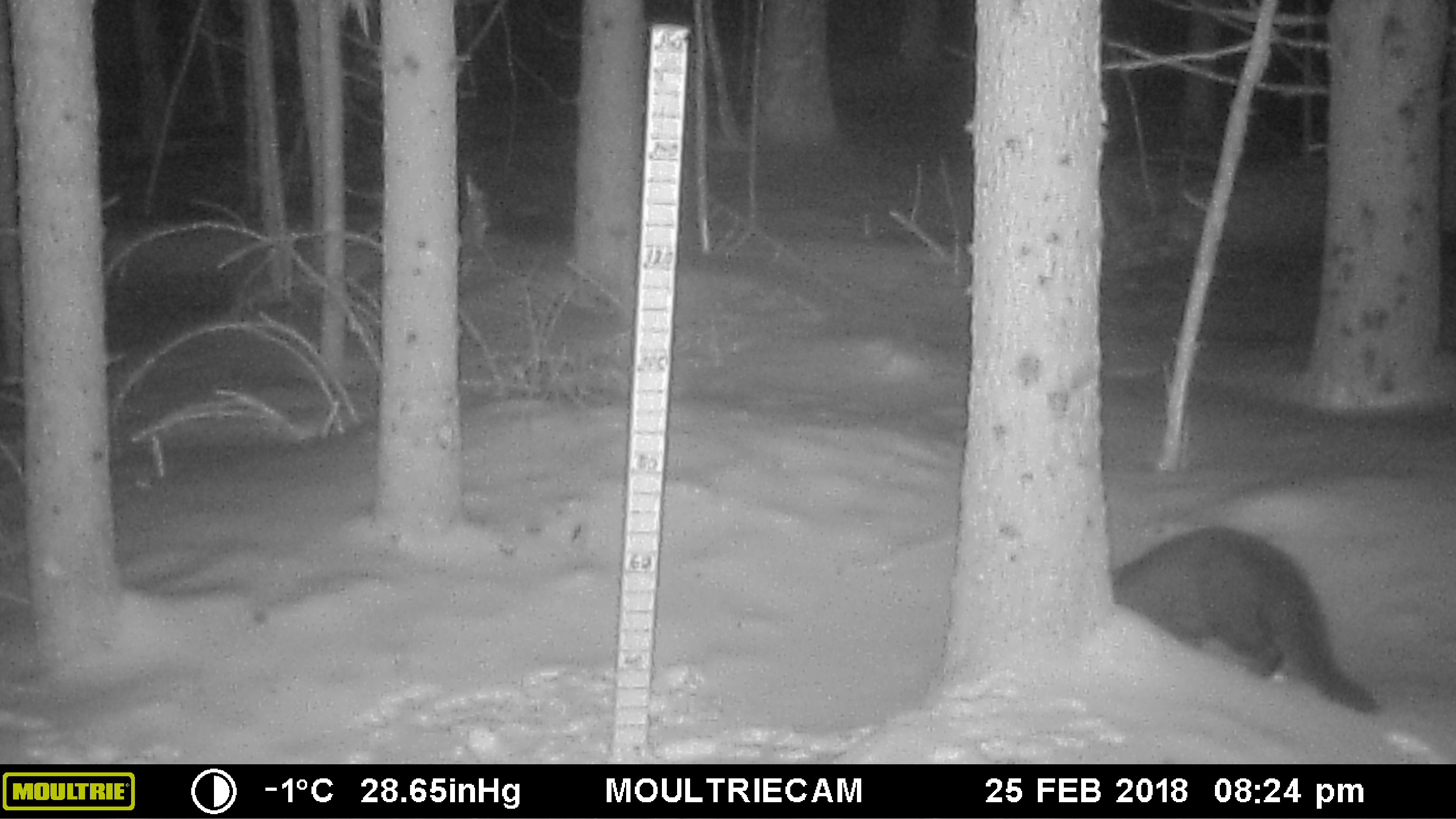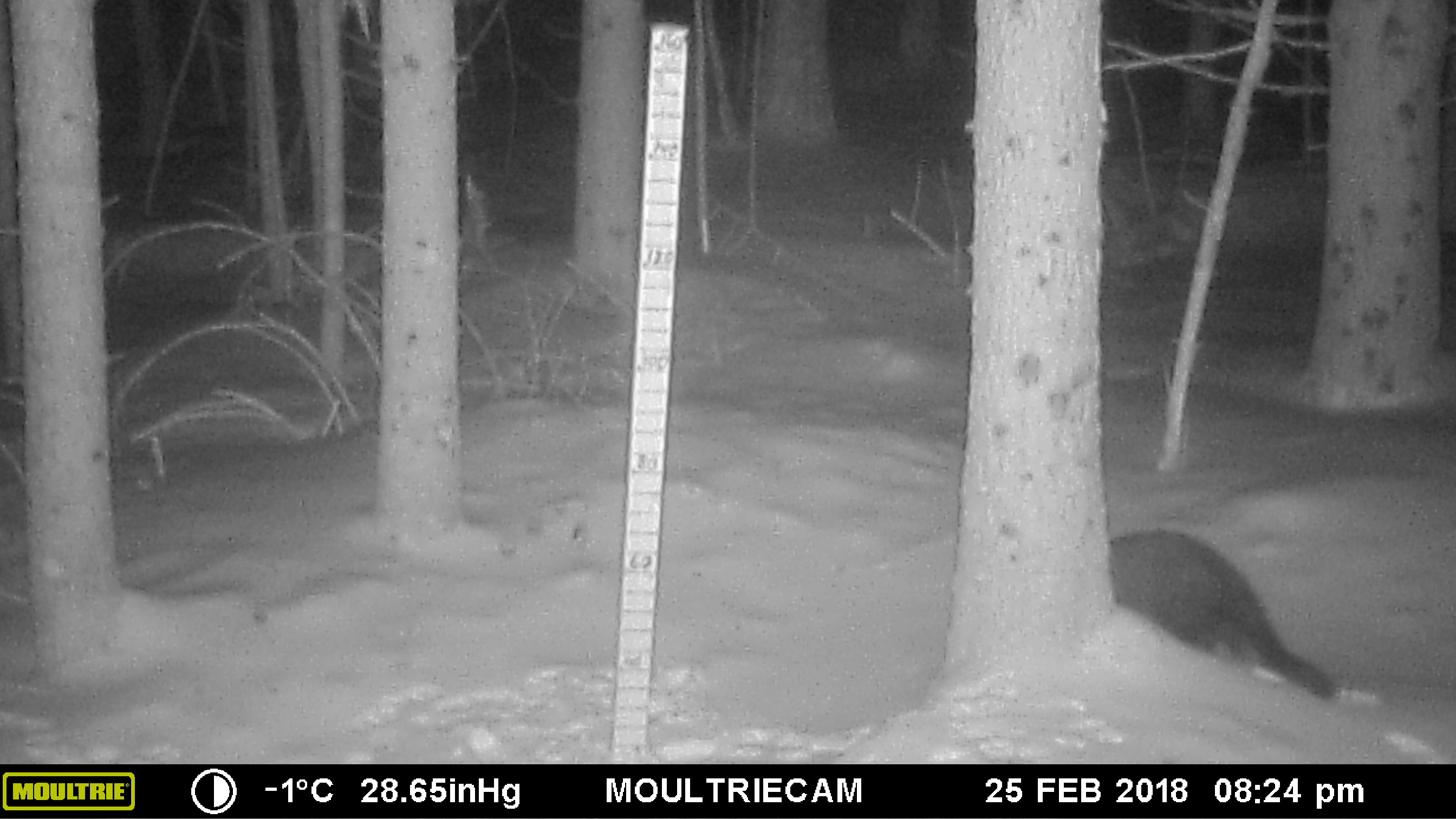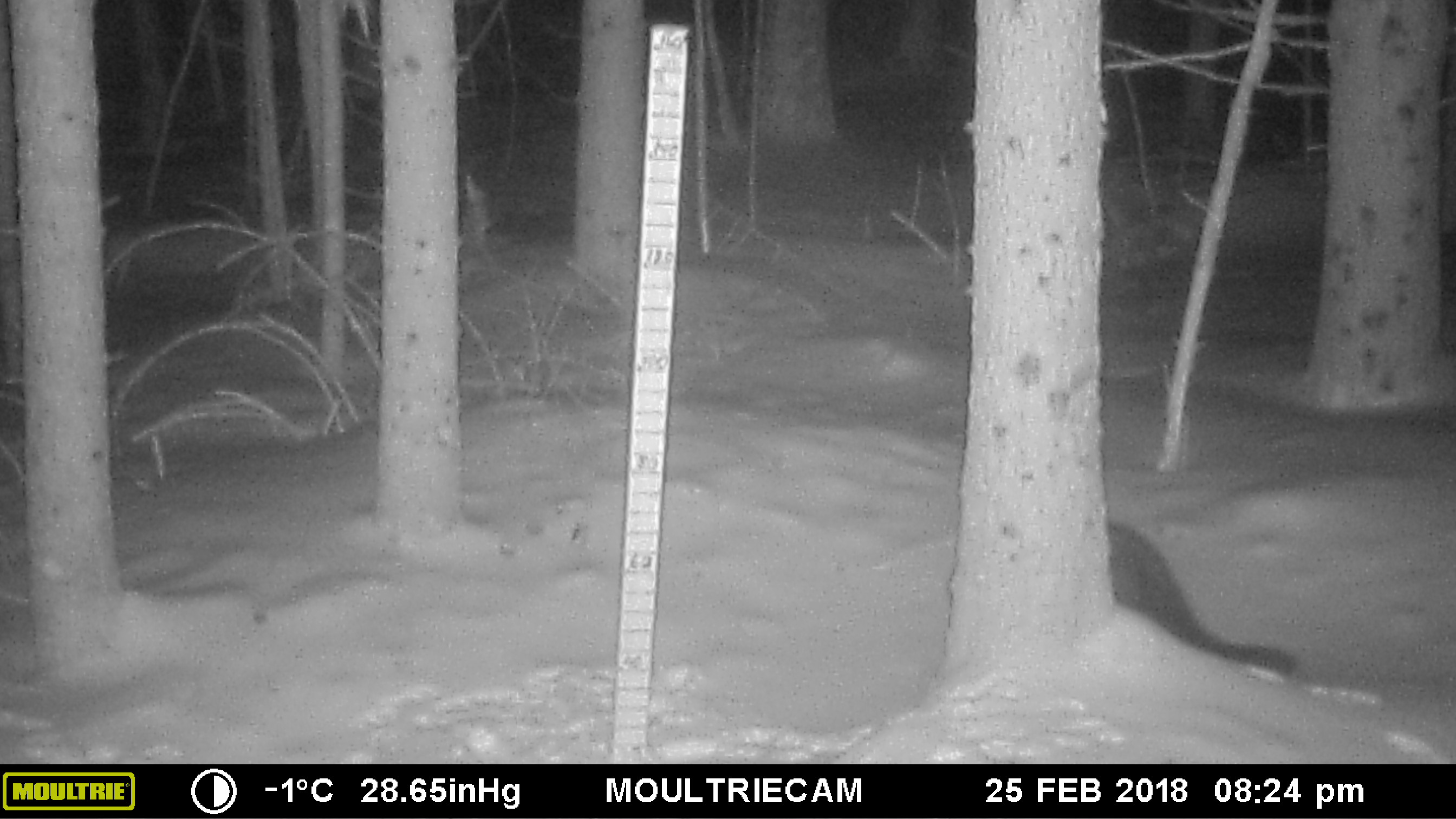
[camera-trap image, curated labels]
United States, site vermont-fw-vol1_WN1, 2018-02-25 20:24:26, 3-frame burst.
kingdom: Animalia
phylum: Chordata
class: Mammalia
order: Carnivora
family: Mustelidae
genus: Pekania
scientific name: Pekania pennanti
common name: fisher